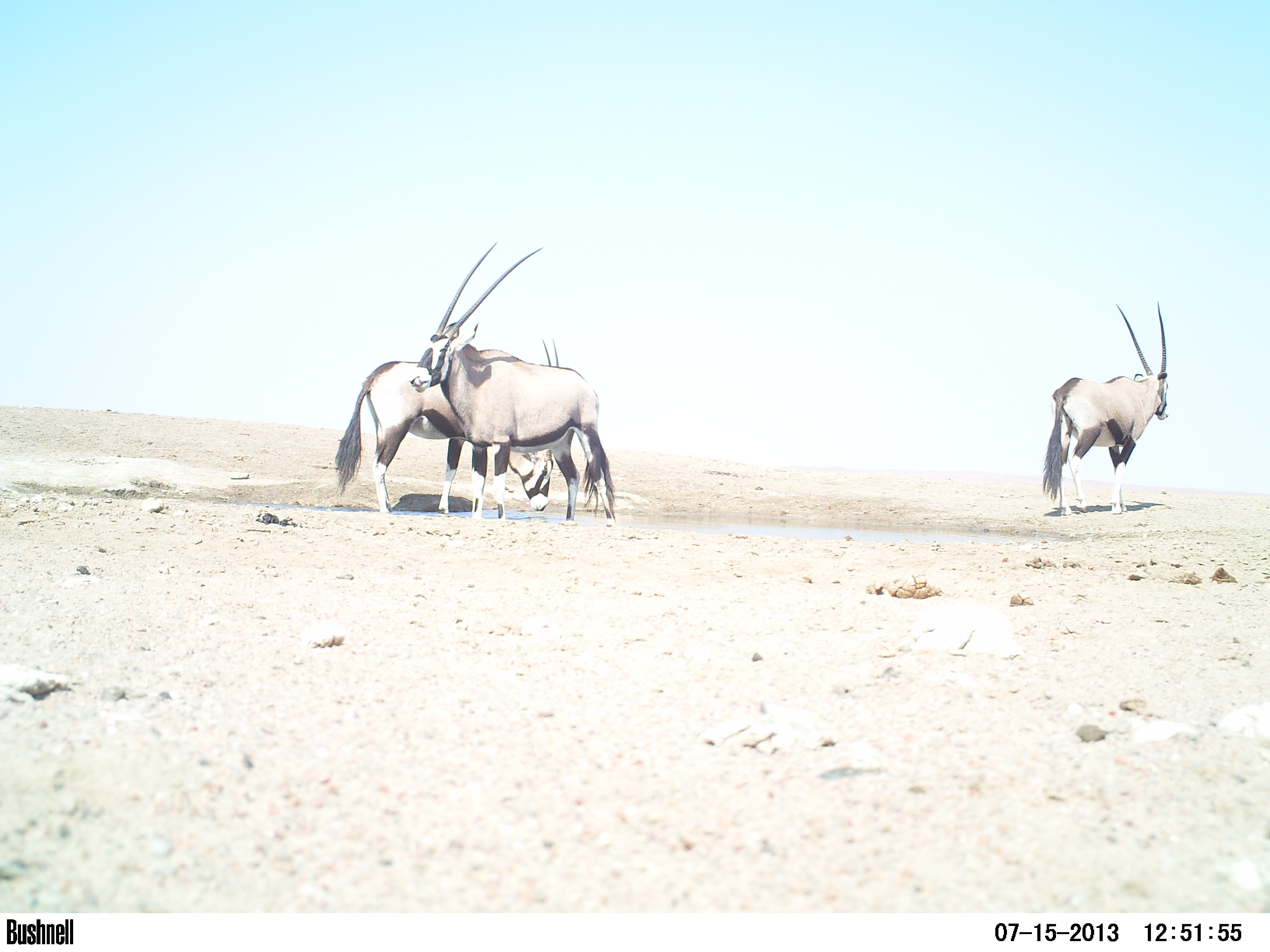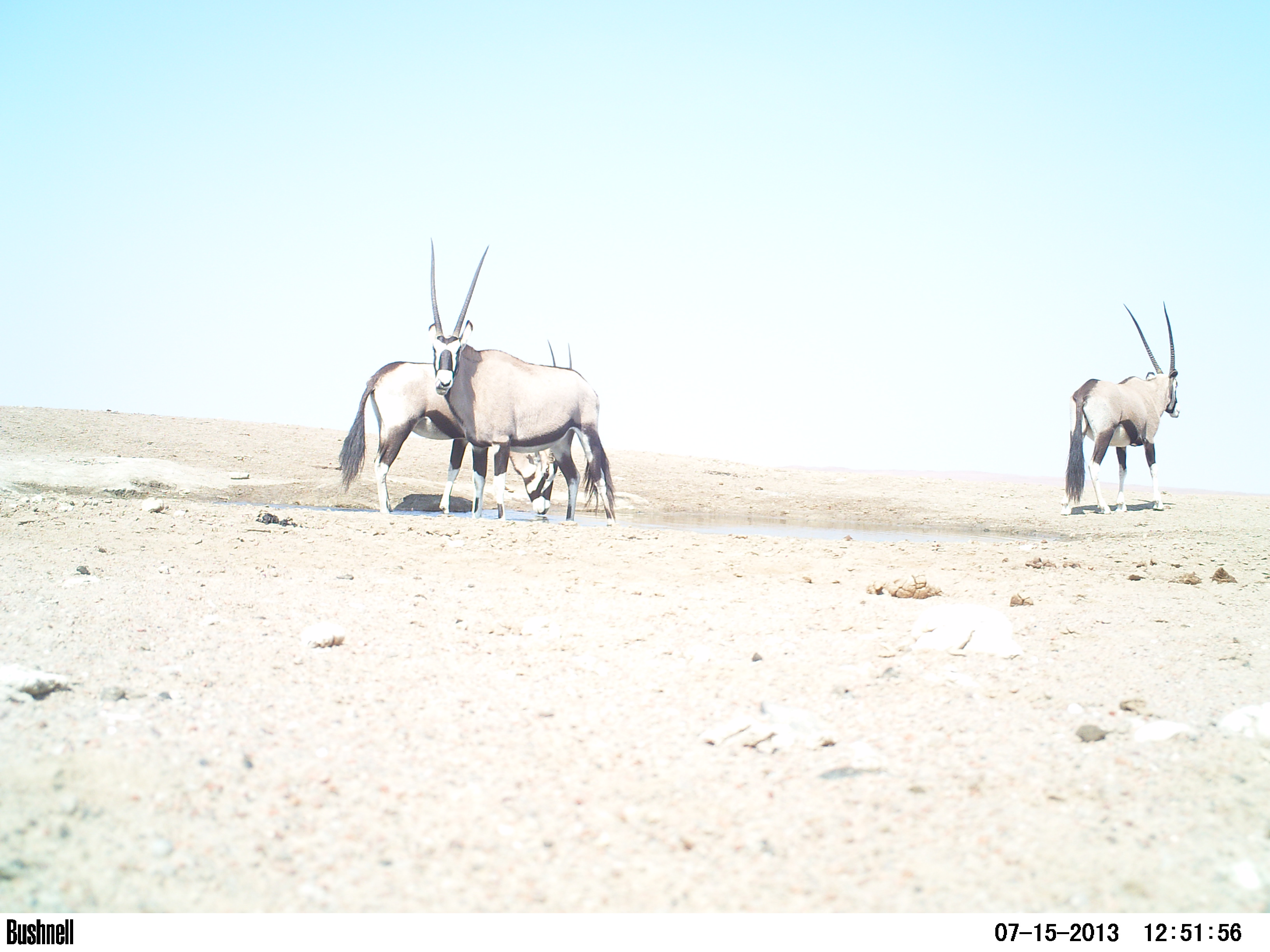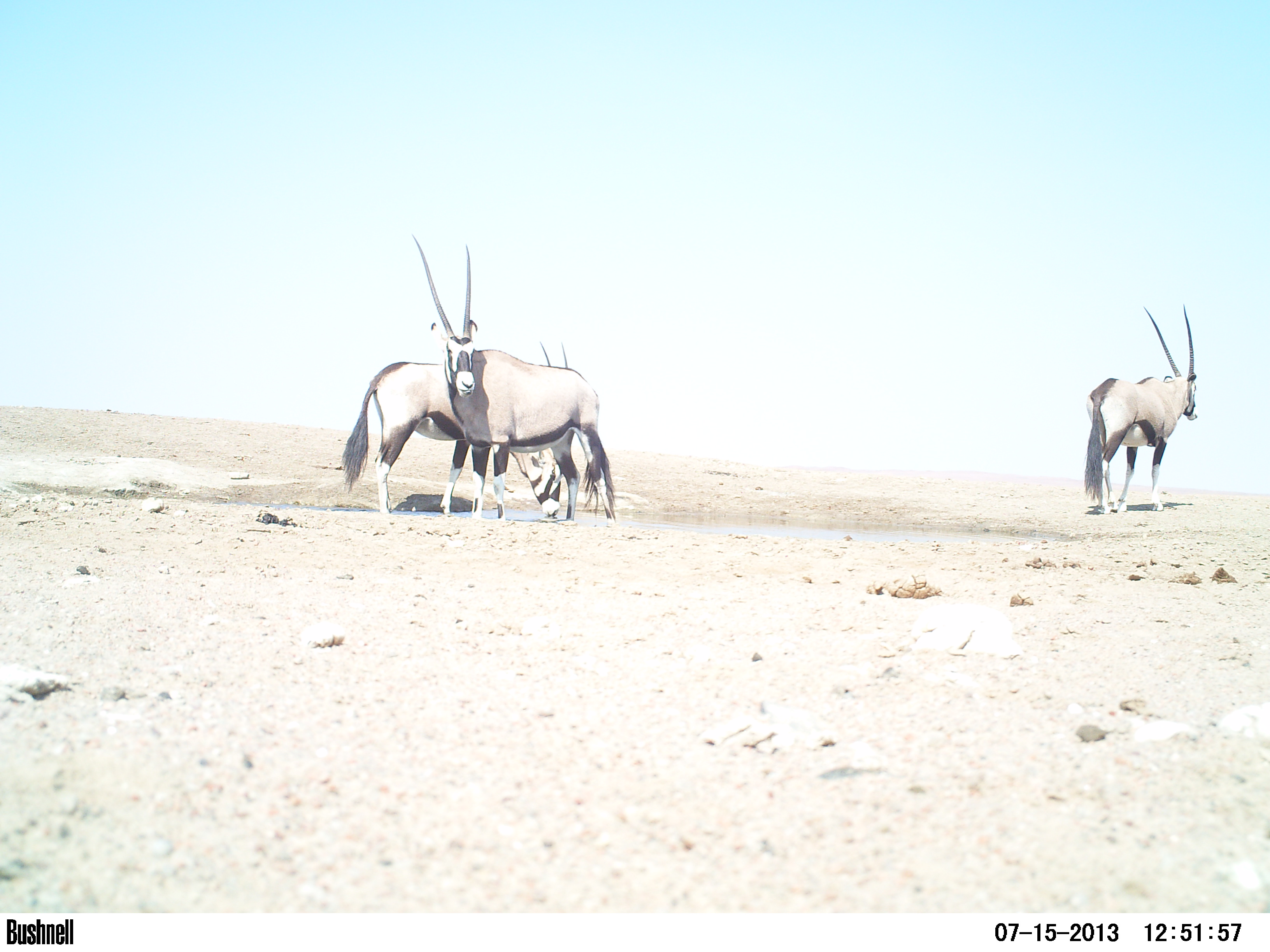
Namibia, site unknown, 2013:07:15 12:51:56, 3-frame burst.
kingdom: Animalia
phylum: Chordata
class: Mammalia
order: Artiodactyla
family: Bovidae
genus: Oryx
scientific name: Oryx gazella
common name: gemsbok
Oryx gazella (gemsbok).